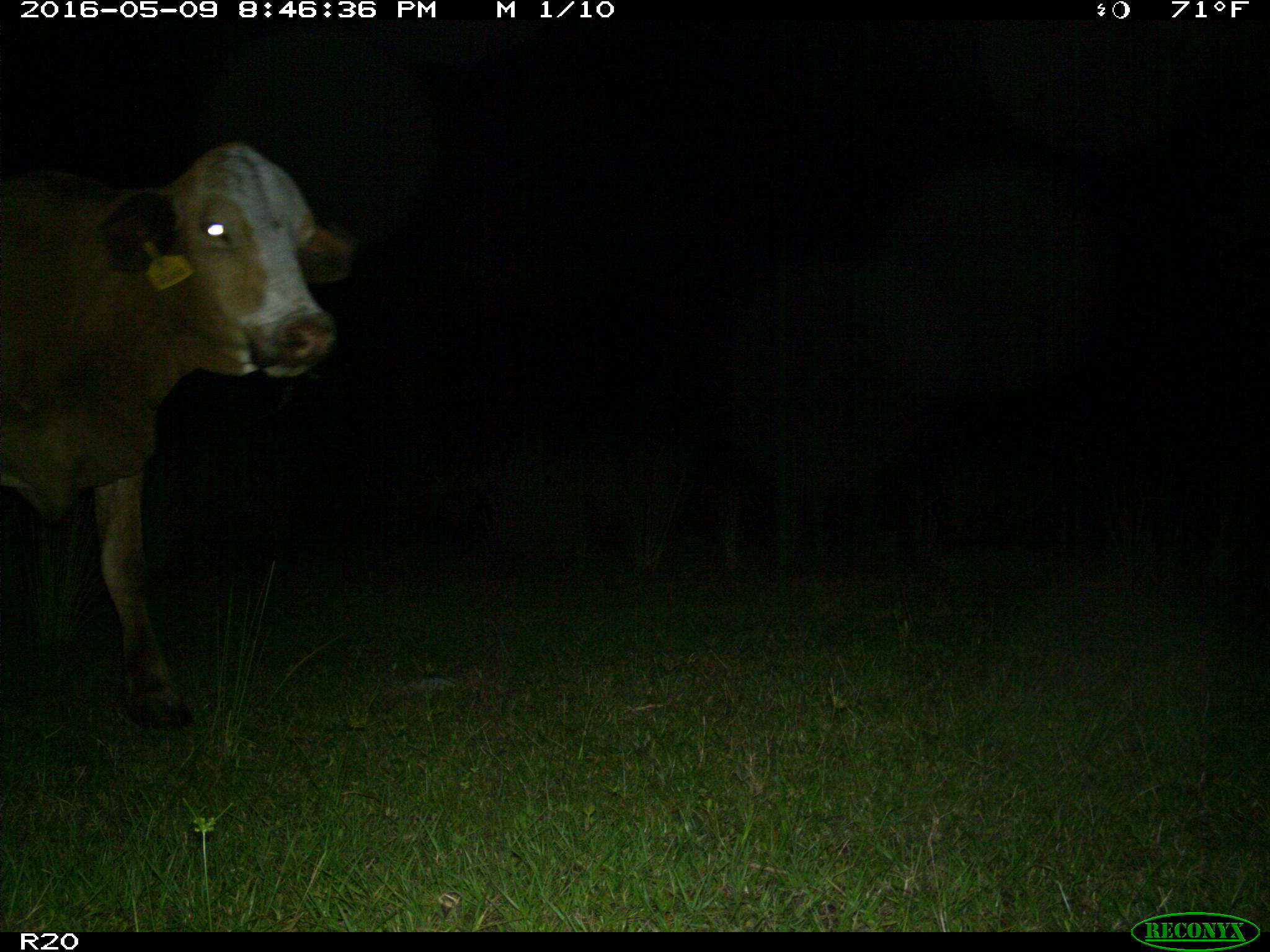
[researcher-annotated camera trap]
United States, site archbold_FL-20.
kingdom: Animalia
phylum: Chordata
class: Mammalia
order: Artiodactyla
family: Bovidae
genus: Bos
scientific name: Bos taurus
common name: domestic cow